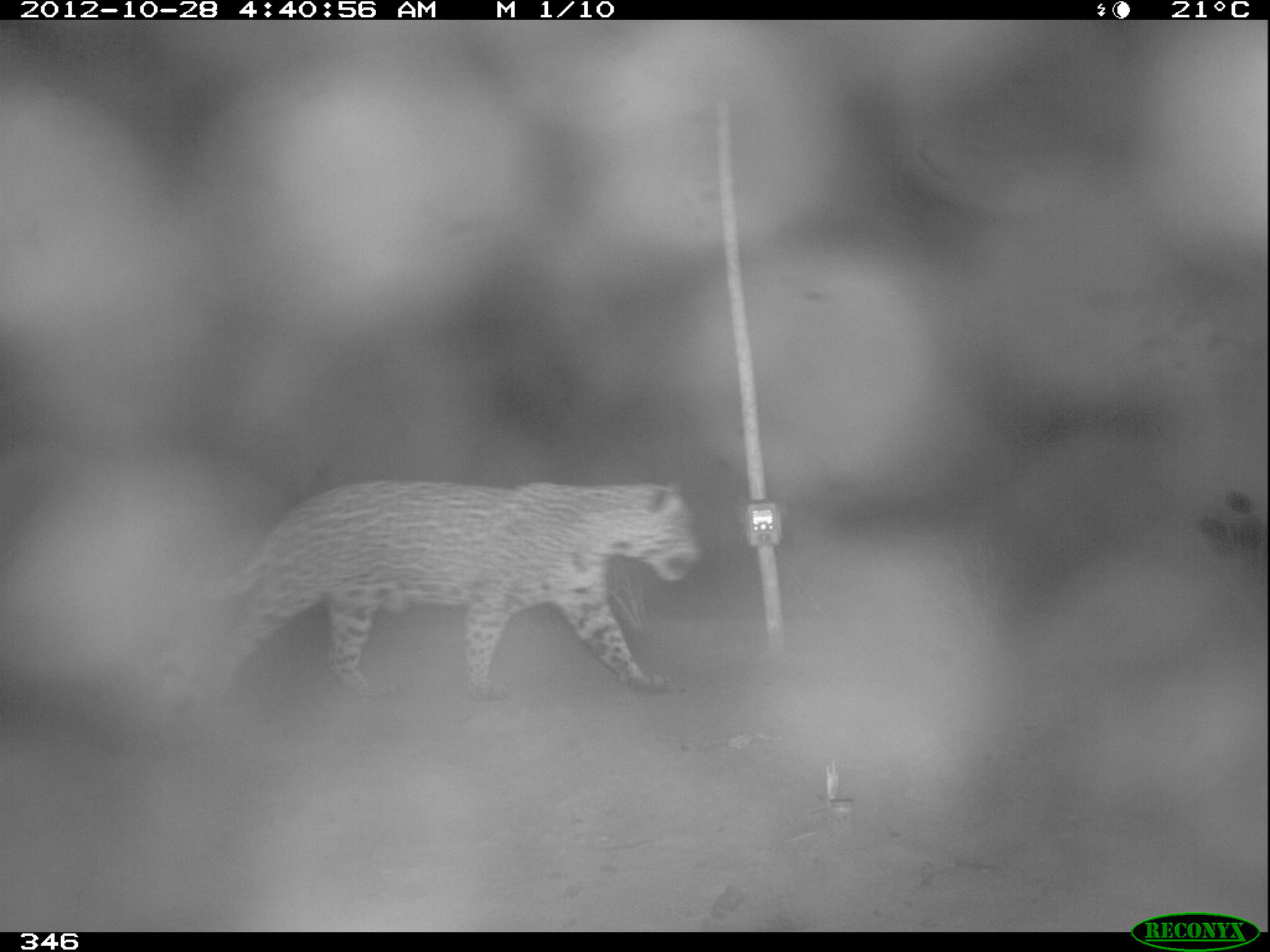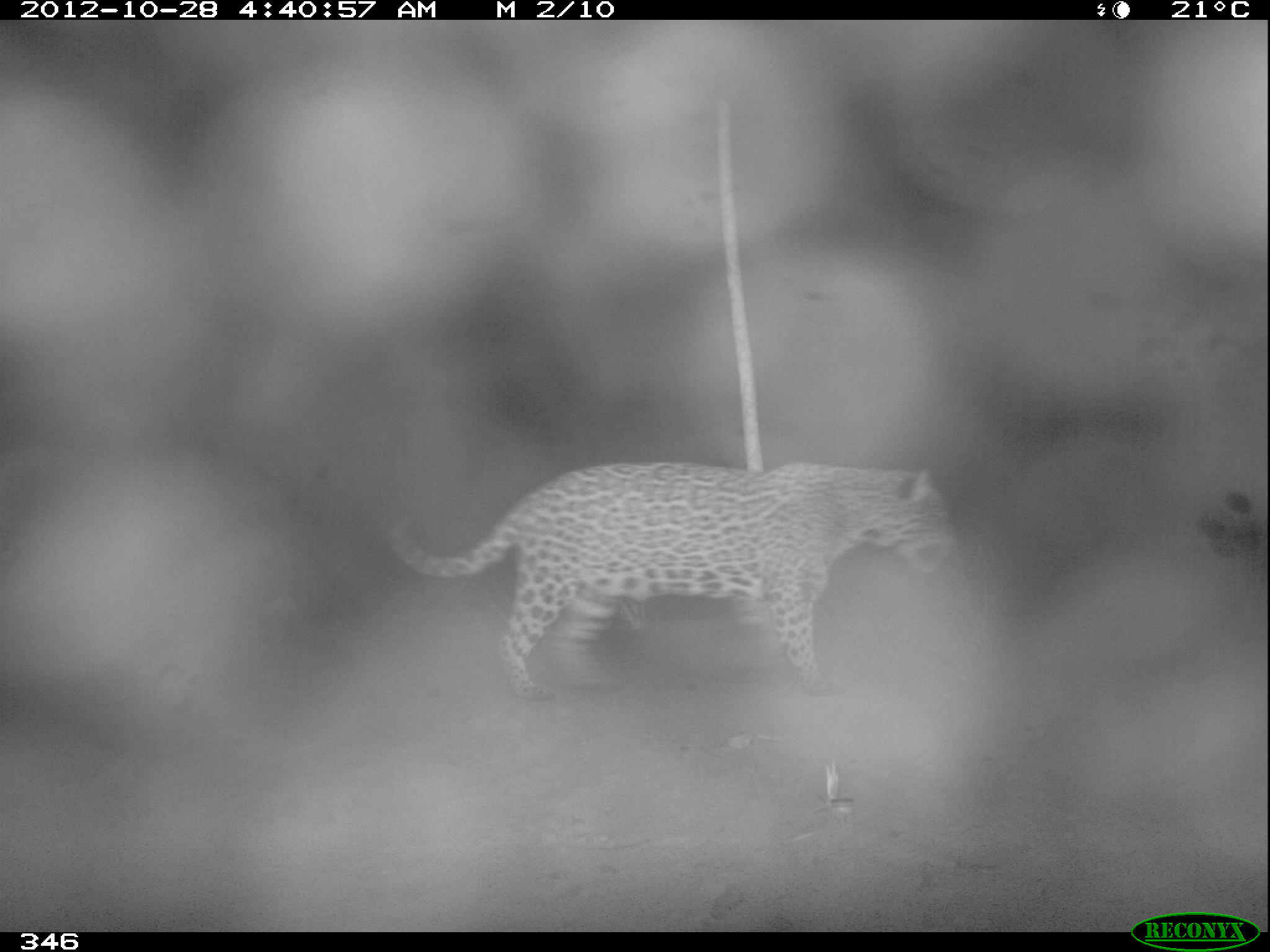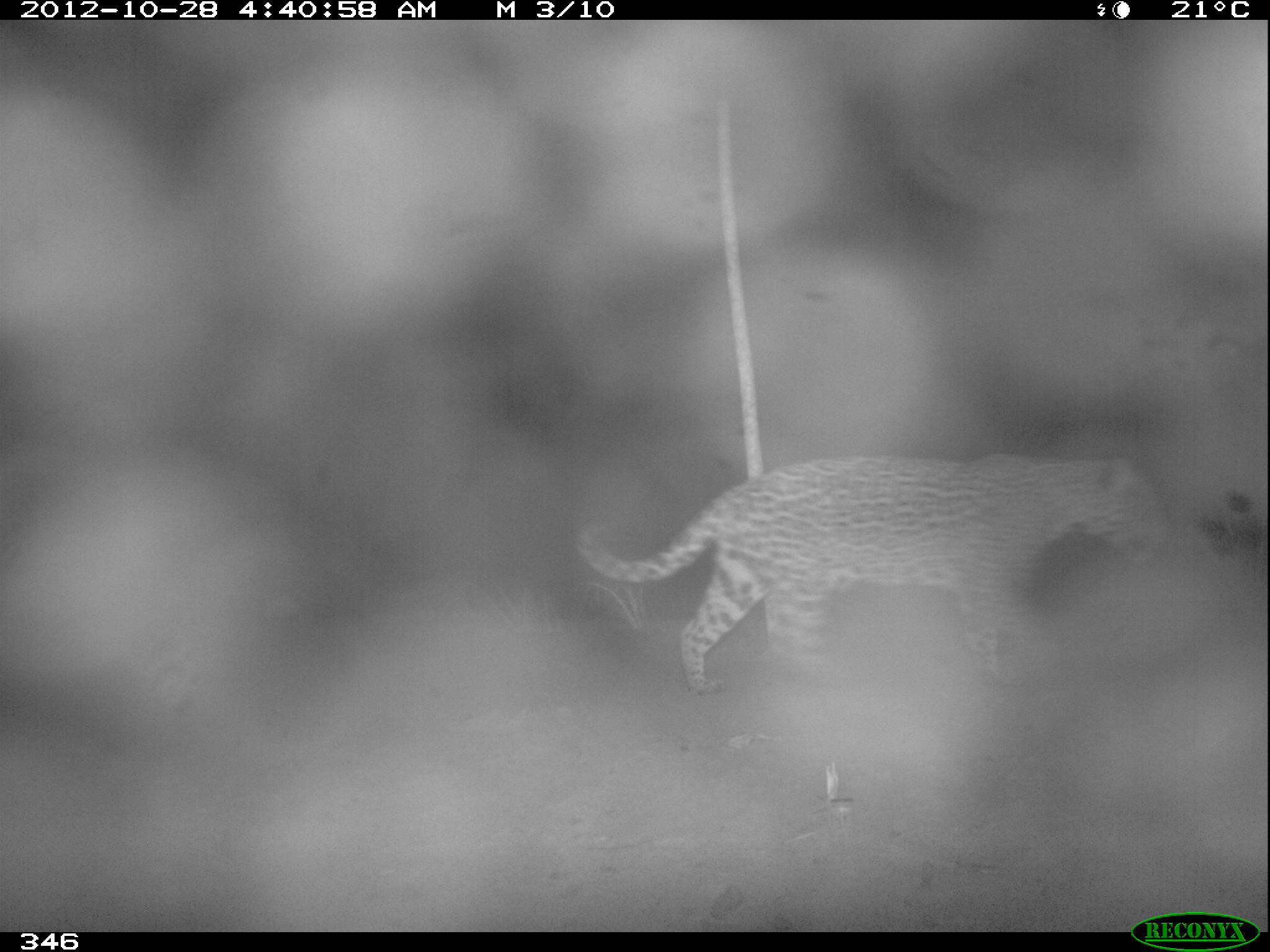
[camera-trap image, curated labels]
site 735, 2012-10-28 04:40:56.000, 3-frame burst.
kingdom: Animalia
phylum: Chordata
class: Mammalia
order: Carnivora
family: Felidae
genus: Panthera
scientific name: Panthera onca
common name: jaguar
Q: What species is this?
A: Panthera onca (jaguar).